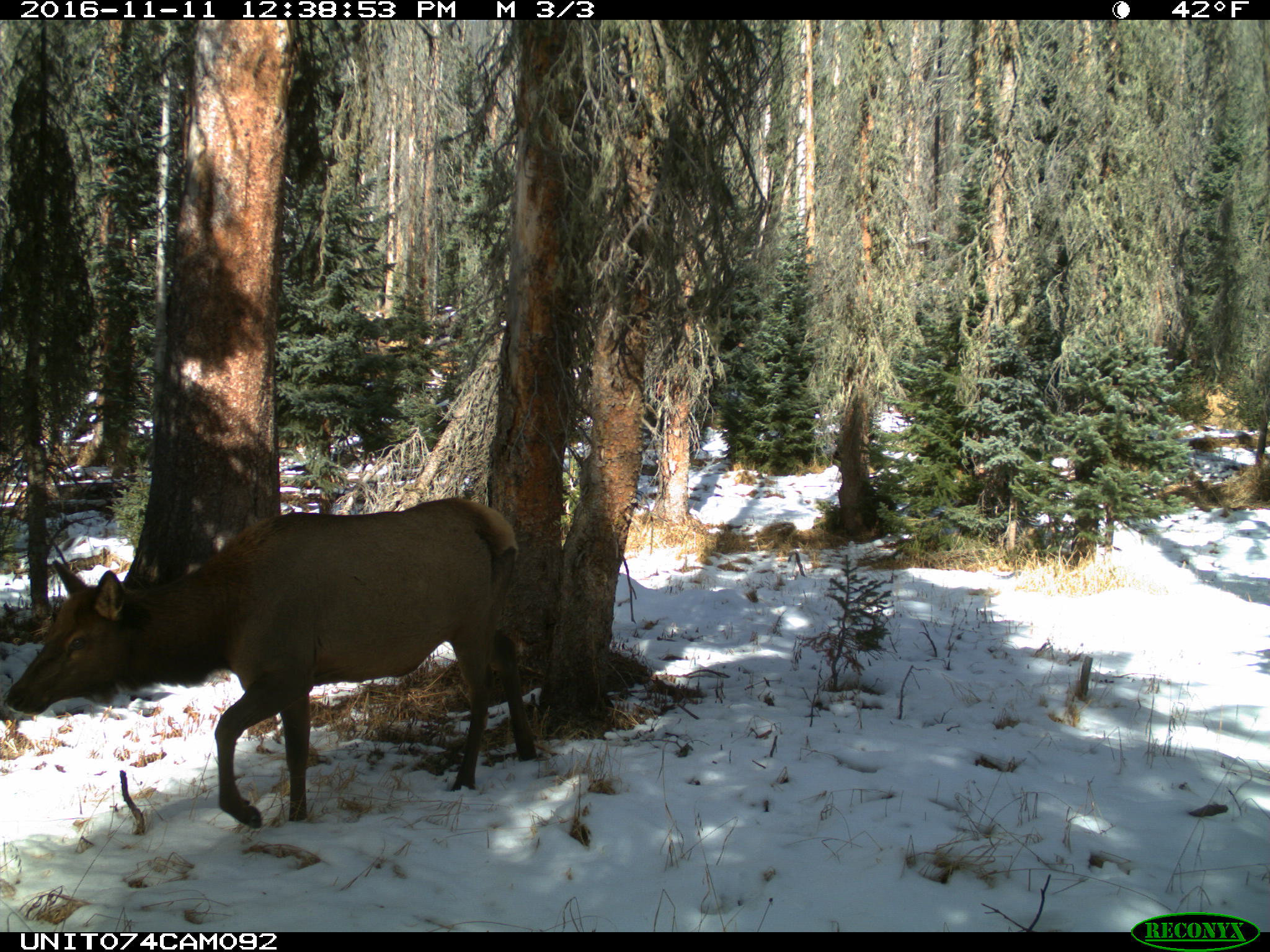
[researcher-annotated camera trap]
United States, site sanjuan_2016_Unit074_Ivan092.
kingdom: Animalia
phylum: Chordata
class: Mammalia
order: Artiodactyla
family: Cervidae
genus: Cervus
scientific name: Cervus elaphus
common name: red deer